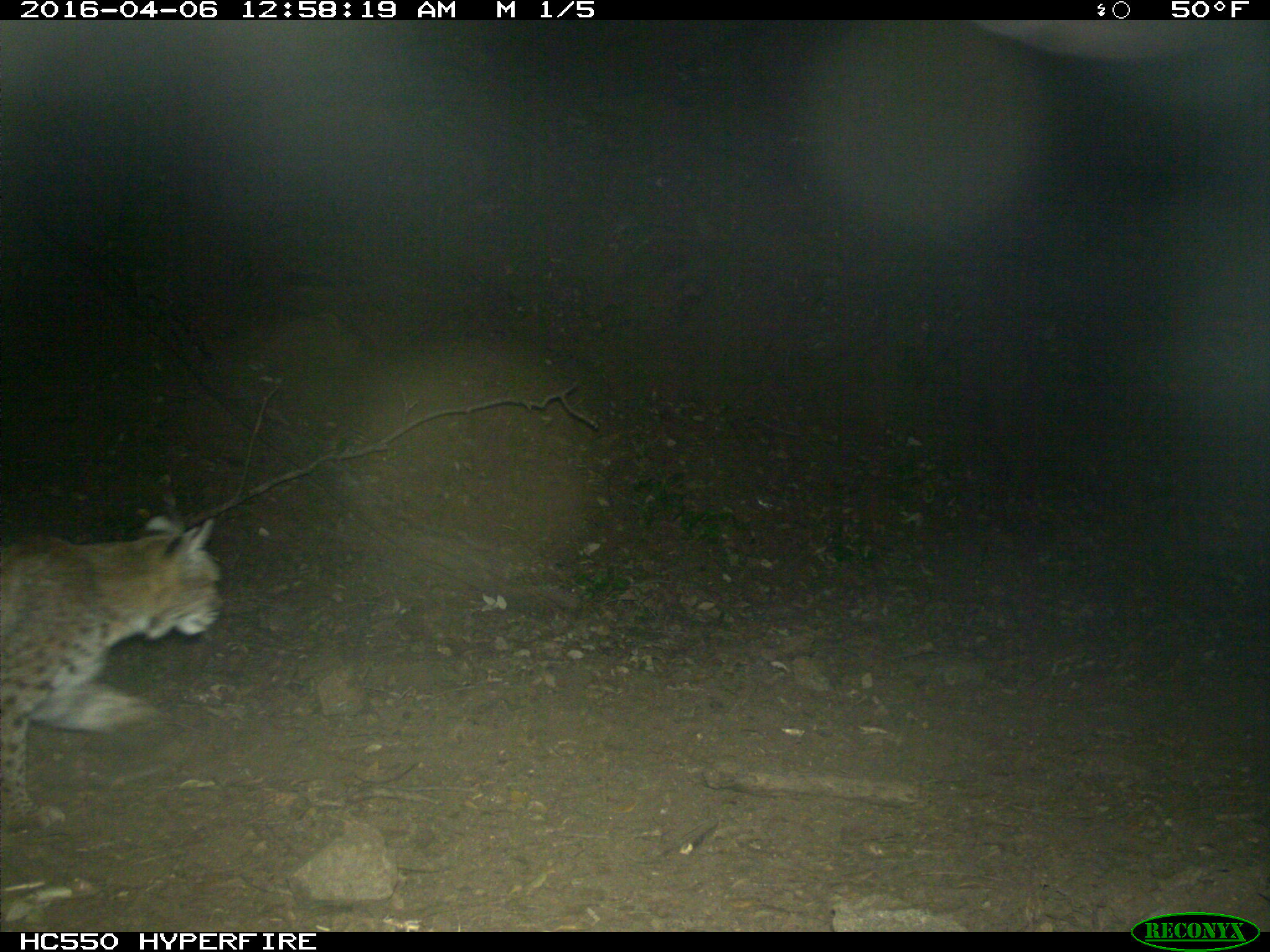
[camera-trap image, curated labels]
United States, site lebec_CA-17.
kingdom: Animalia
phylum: Chordata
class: Mammalia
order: Carnivora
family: Felidae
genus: Lynx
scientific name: Lynx rufus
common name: bobcat